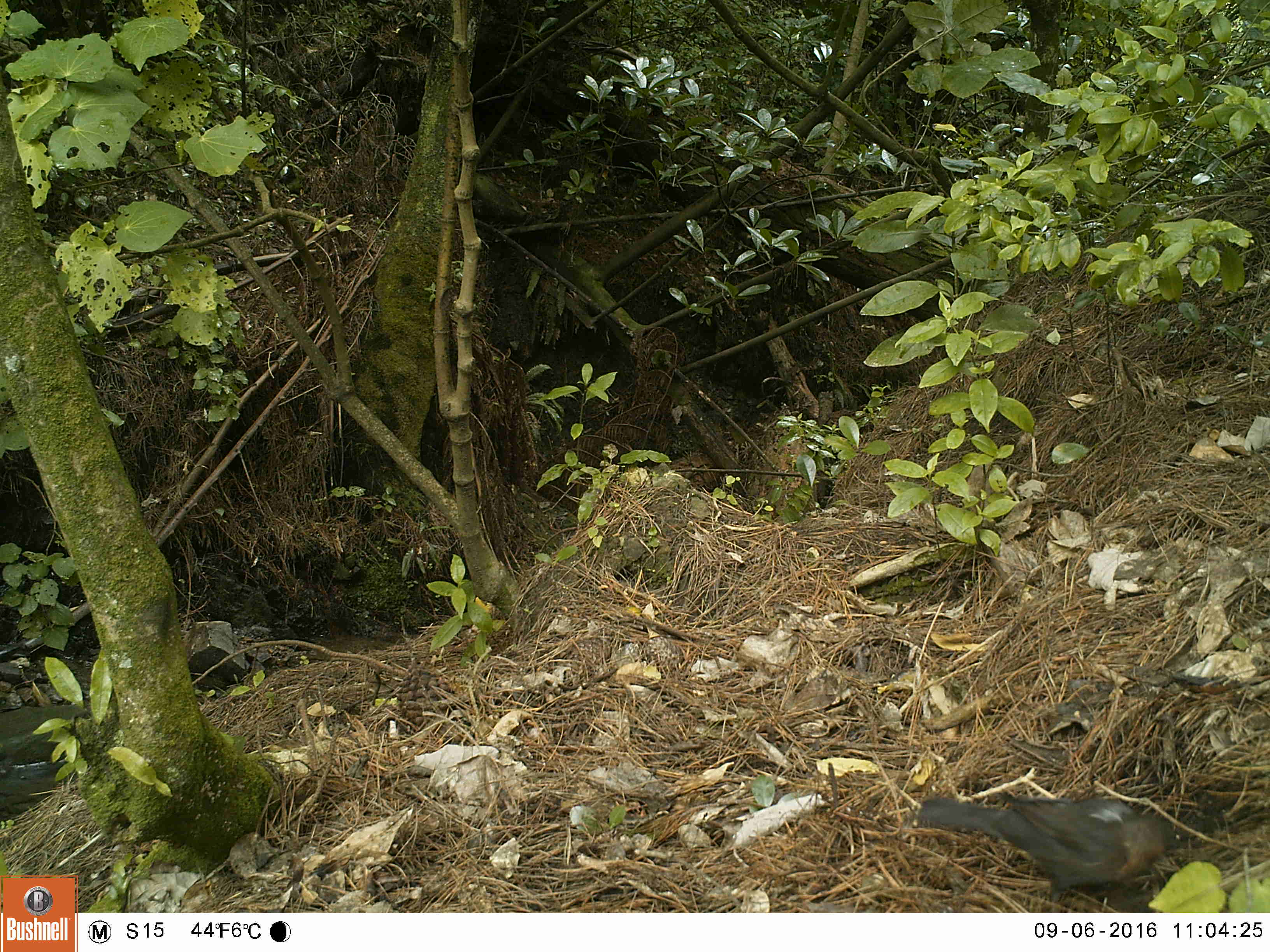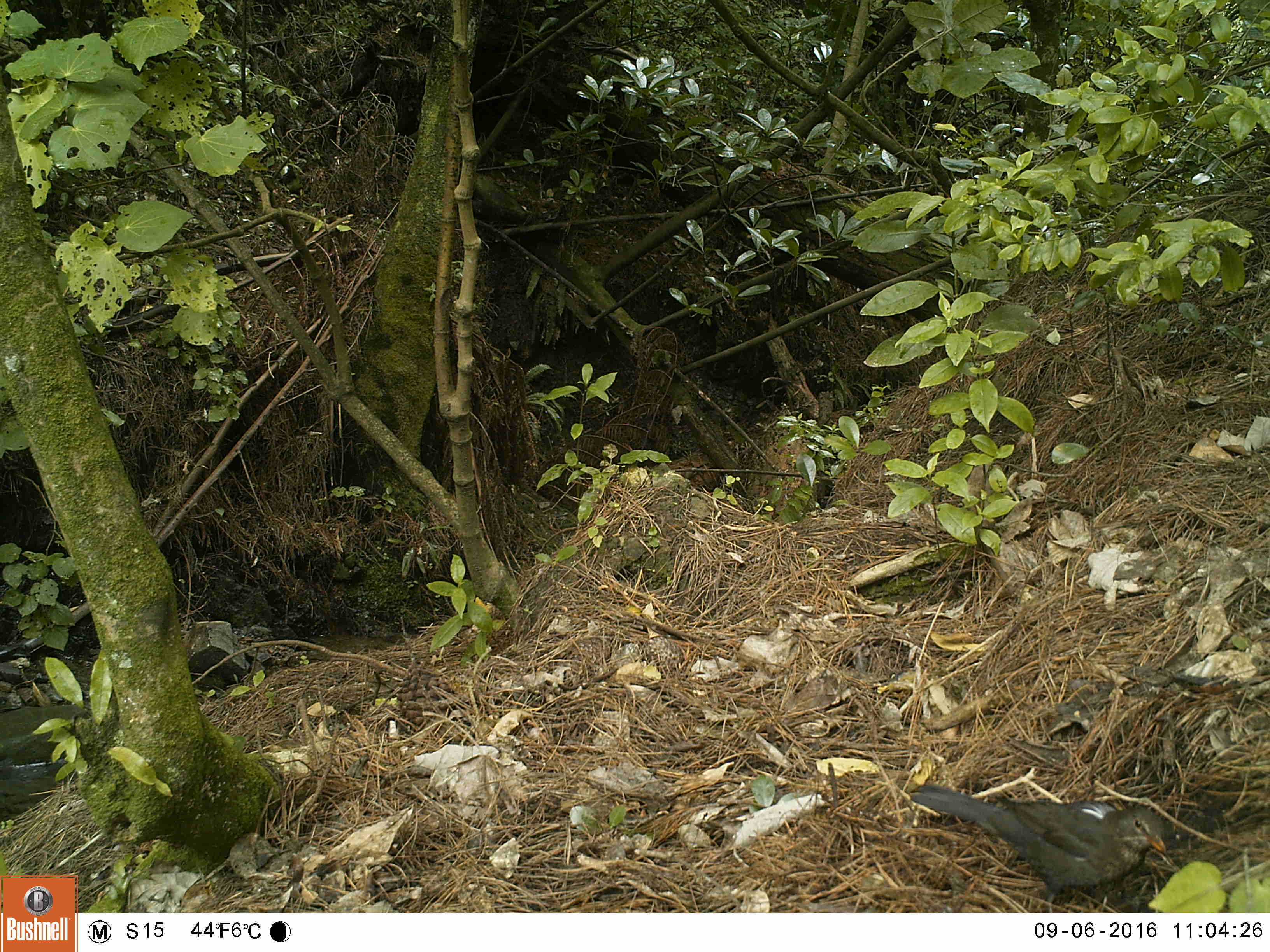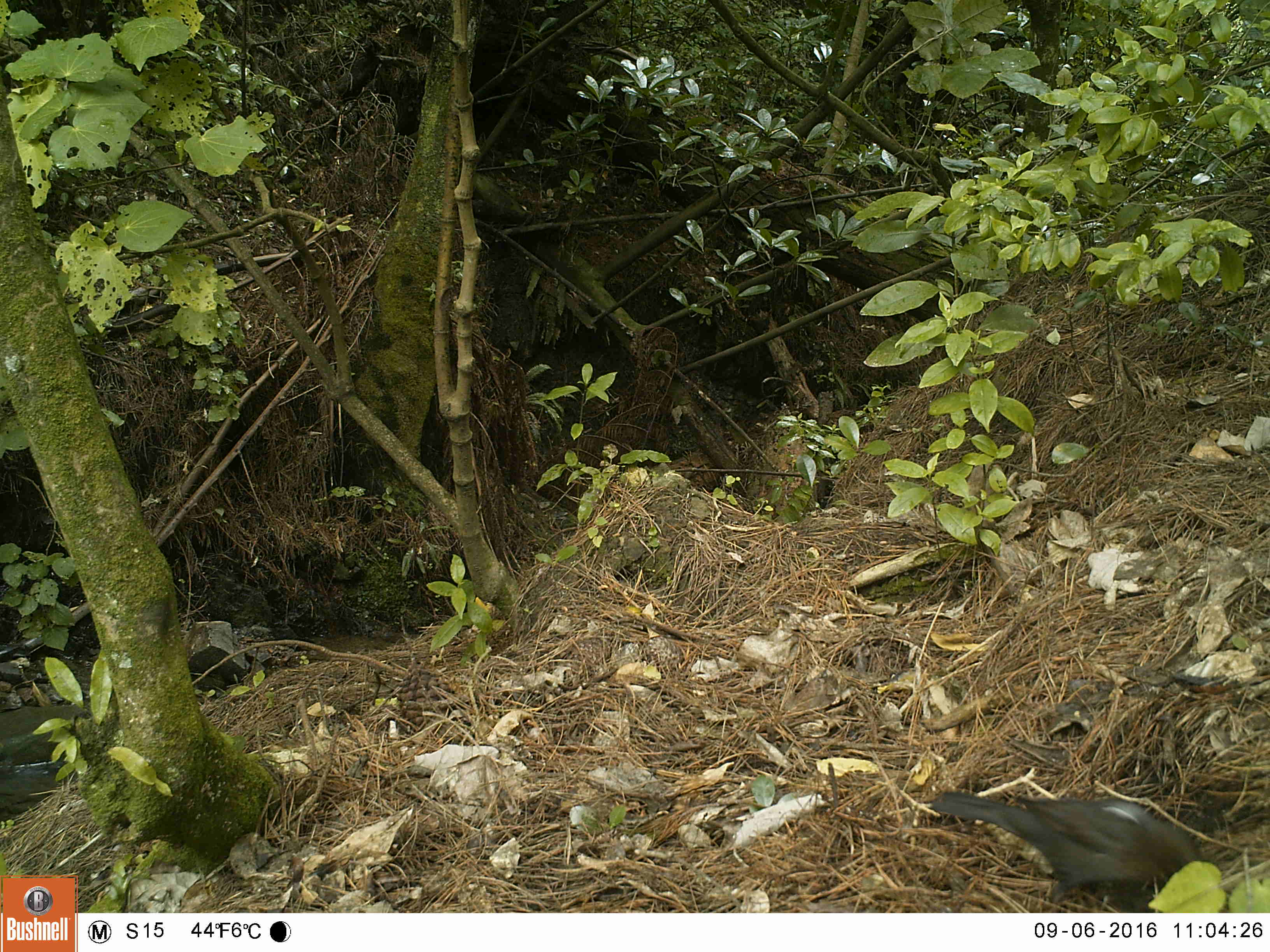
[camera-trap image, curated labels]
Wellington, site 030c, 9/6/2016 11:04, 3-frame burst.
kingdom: Animalia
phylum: Chordata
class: Aves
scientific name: Aves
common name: bird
Bird (Aves).